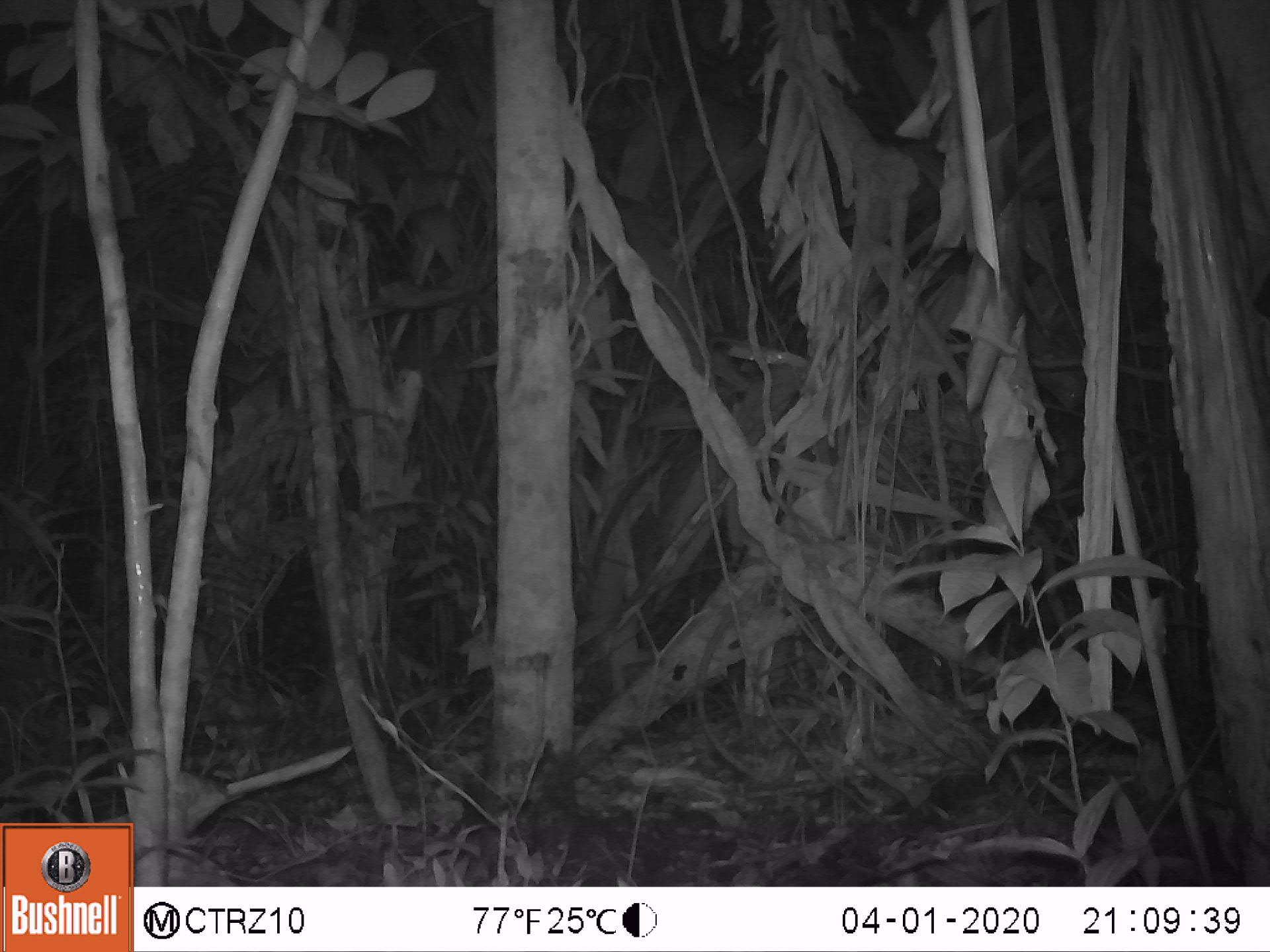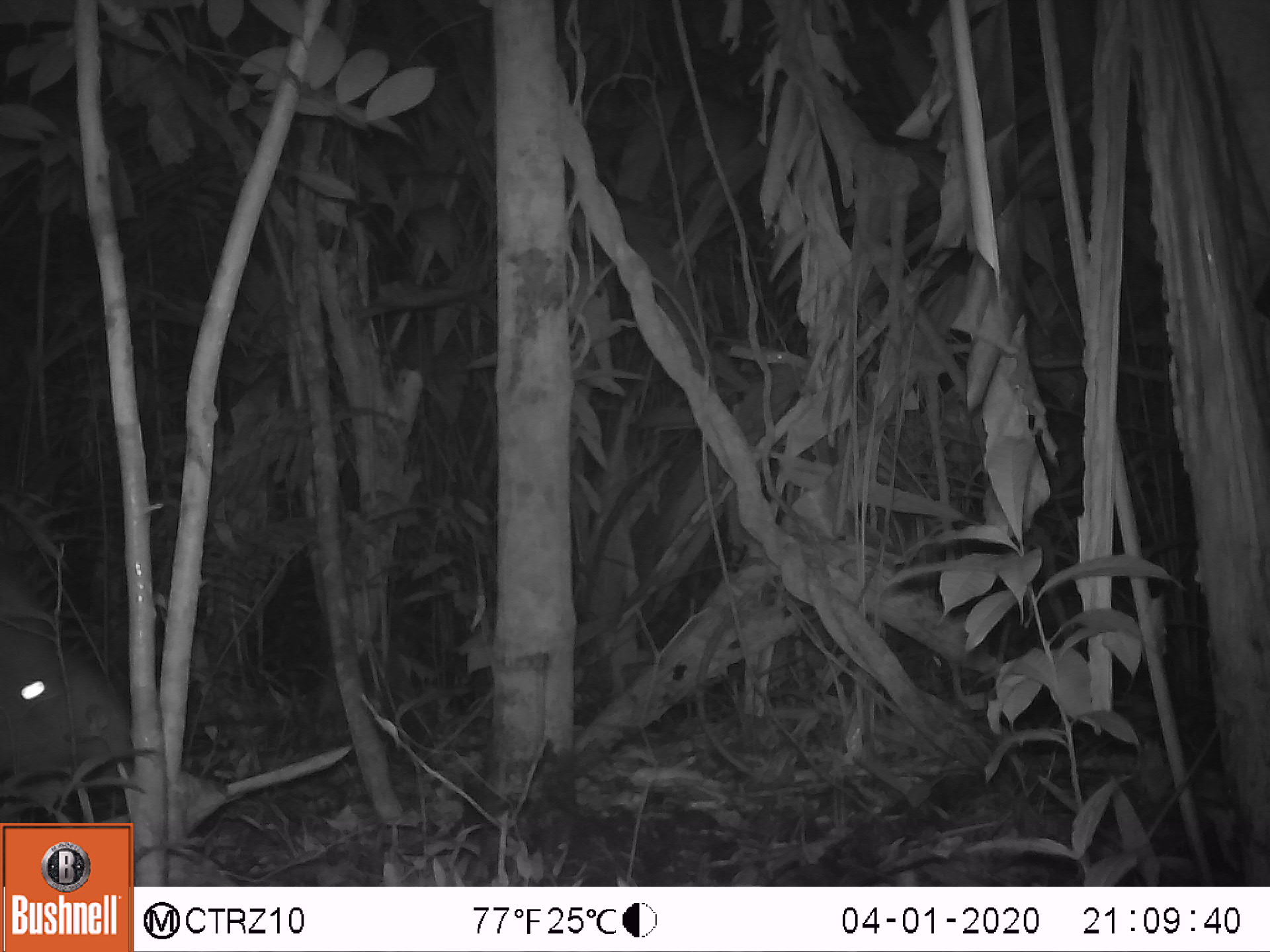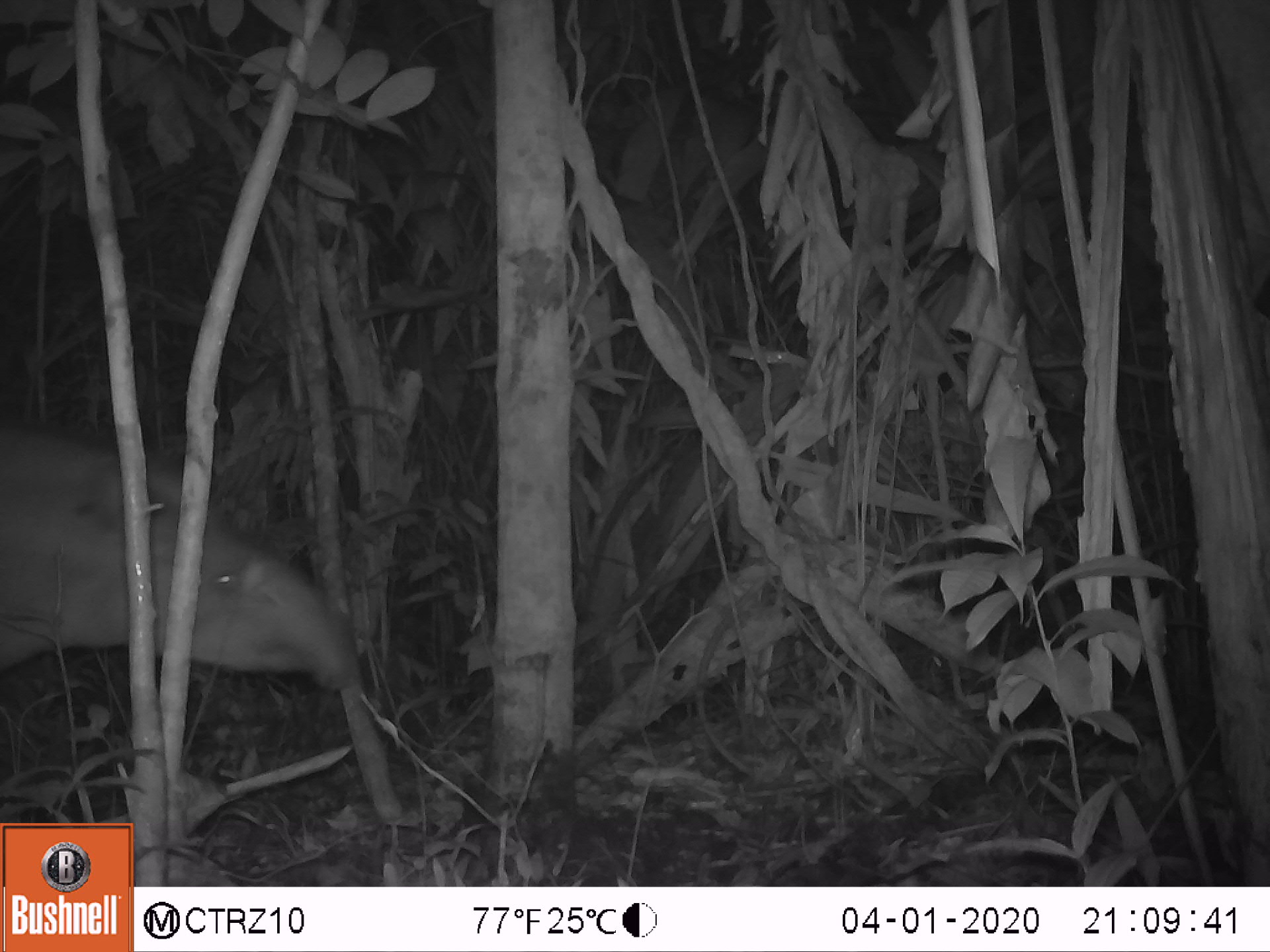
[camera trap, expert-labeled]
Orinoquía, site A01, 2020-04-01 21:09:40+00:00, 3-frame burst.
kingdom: Animalia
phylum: Chordata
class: Mammalia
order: Rodentia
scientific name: Rodentia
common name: rodent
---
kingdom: Animalia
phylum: Chordata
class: Mammalia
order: Perissodactyla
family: Tapiridae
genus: Tapirus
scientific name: Tapirus terrestris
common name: lowland tapir